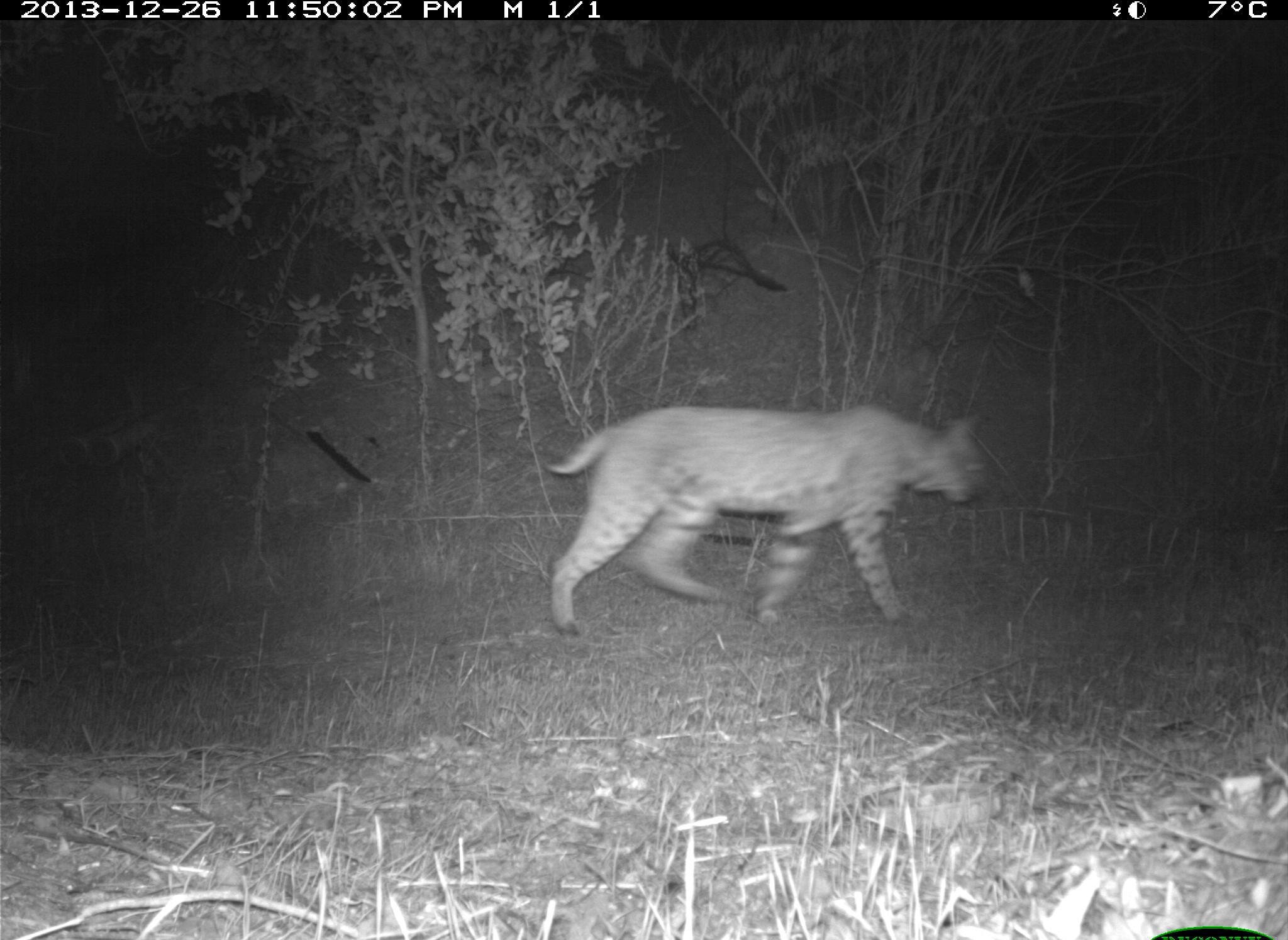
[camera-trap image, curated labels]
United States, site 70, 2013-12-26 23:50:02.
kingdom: Animalia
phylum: Chordata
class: Mammalia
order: Carnivora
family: Felidae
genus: Lynx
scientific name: Lynx rufus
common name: bobcat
Bobcat (Lynx rufus).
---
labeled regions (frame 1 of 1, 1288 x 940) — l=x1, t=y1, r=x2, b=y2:
bobcat: l=548, t=403, r=994, b=640